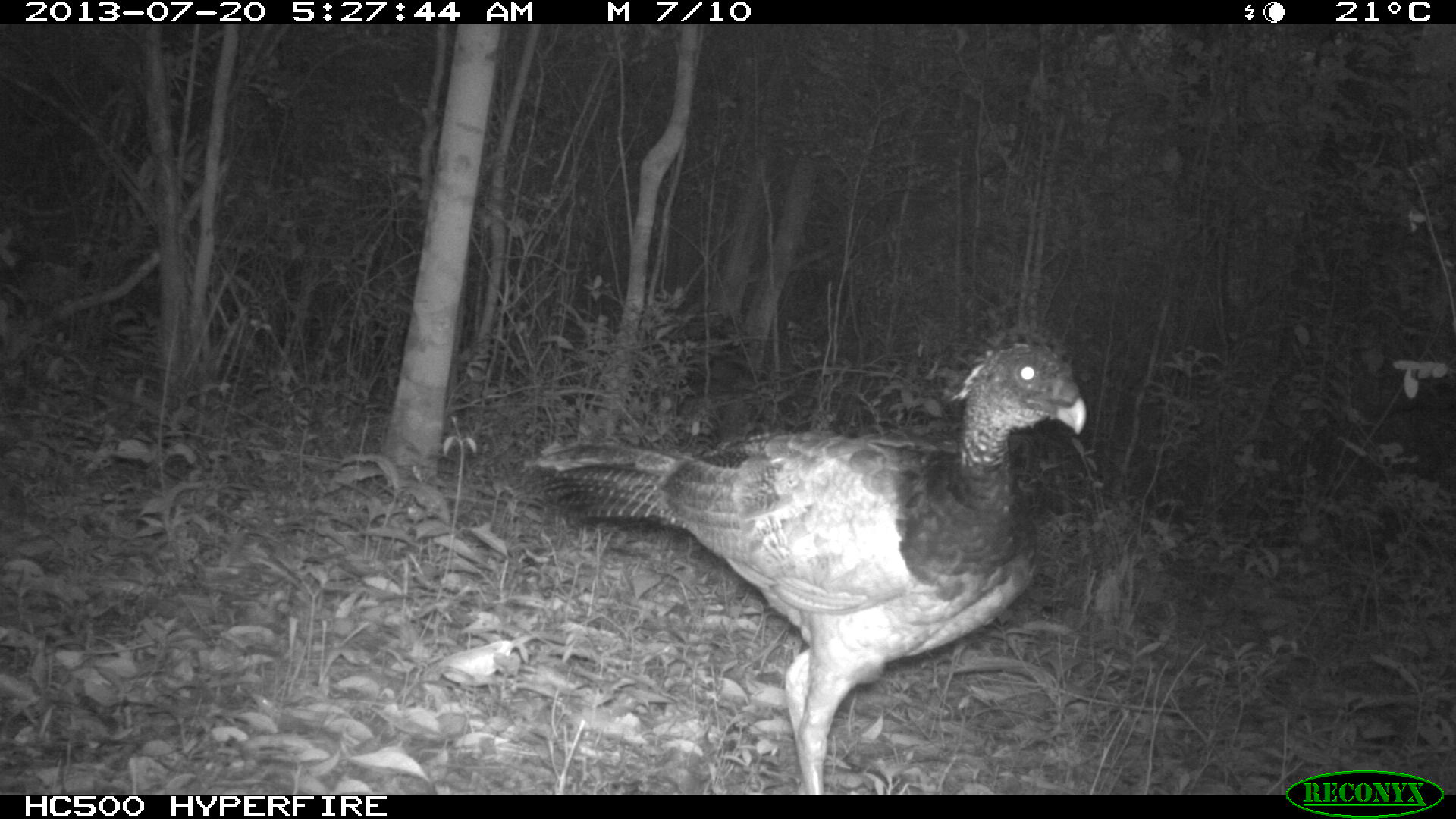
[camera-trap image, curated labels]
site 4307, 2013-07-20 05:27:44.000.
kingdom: Animalia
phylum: Chordata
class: Aves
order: Galliformes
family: Cracidae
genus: Crax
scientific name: Crax rubra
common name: great curassow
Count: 1.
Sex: female.